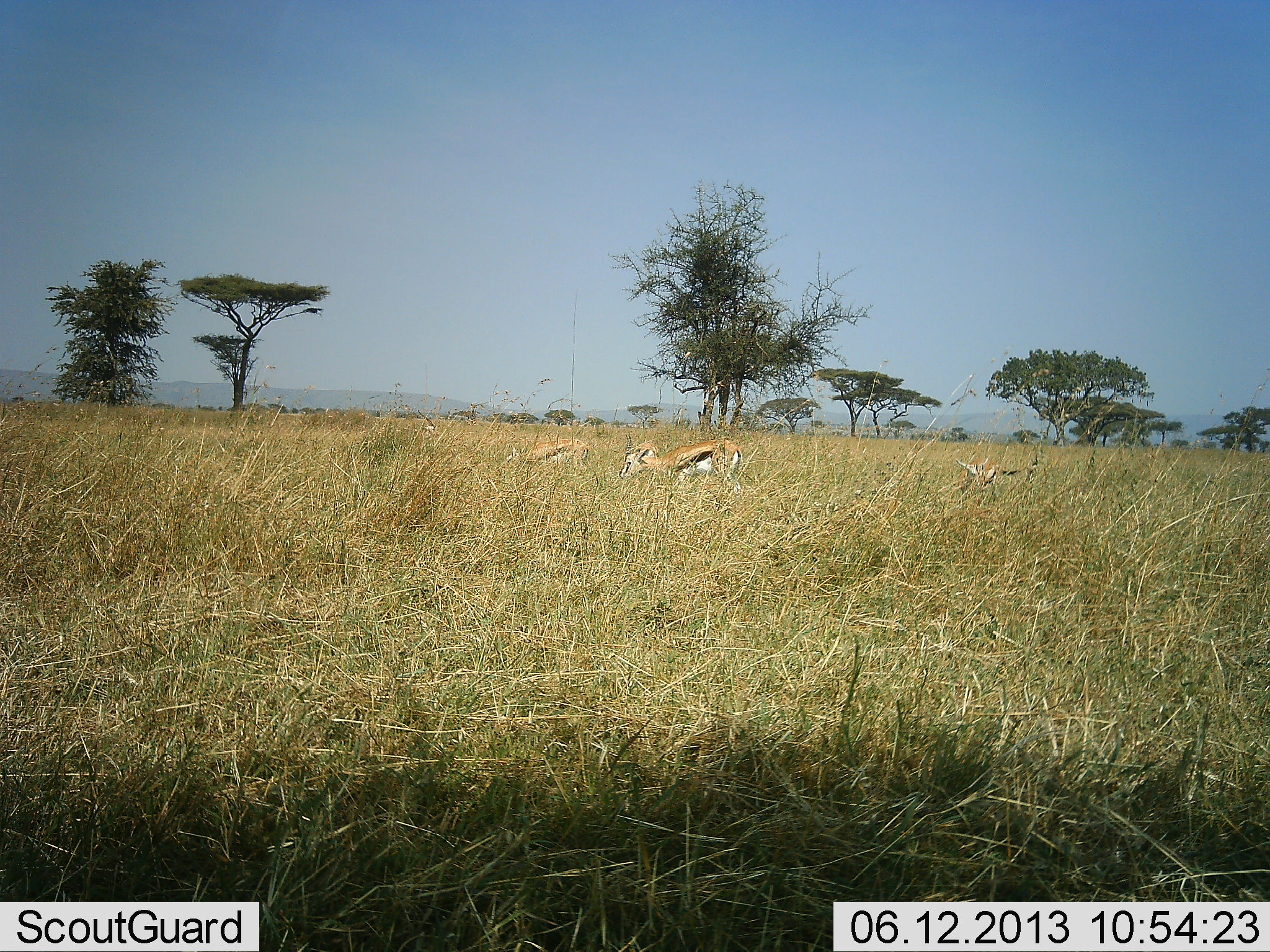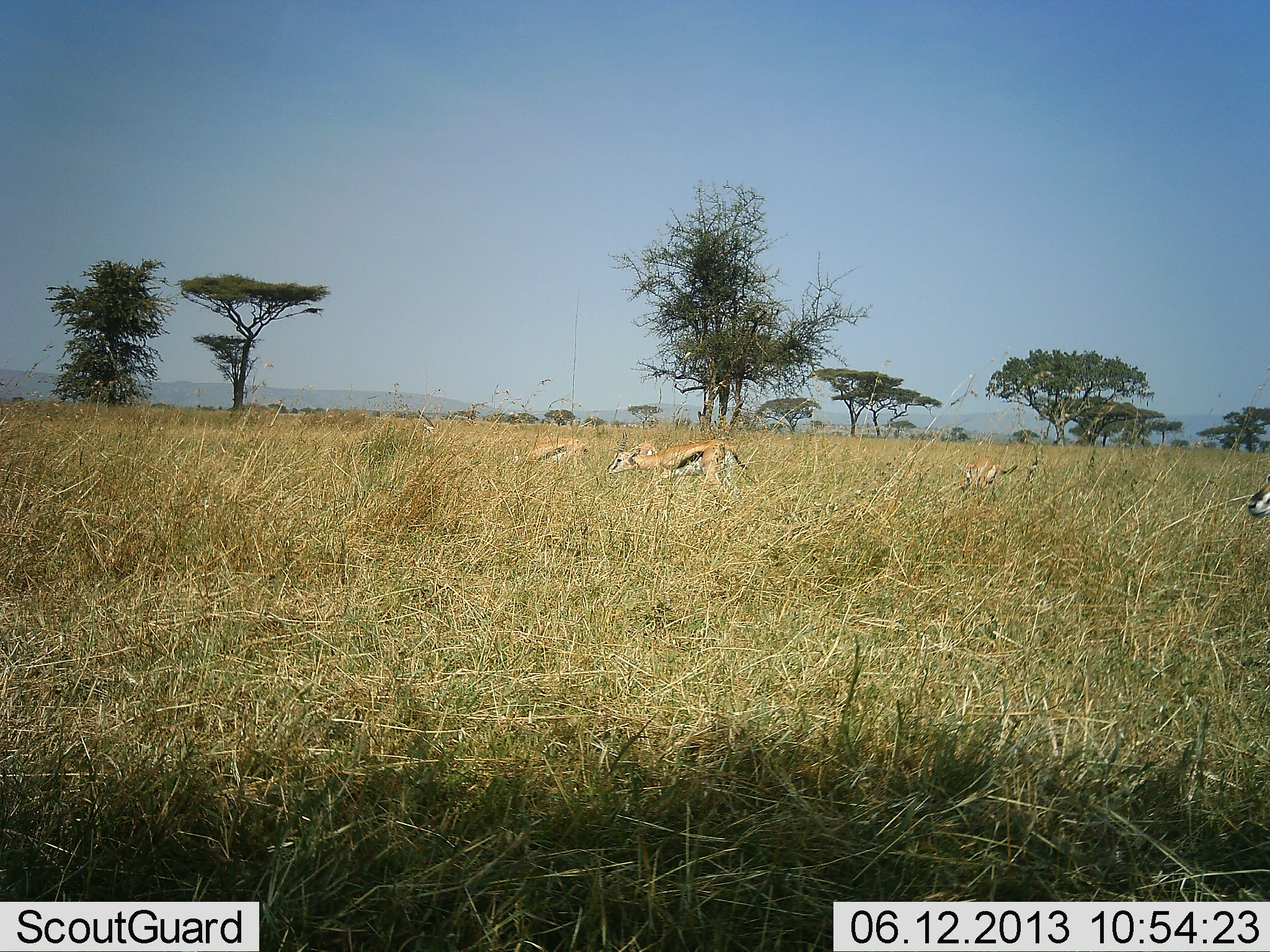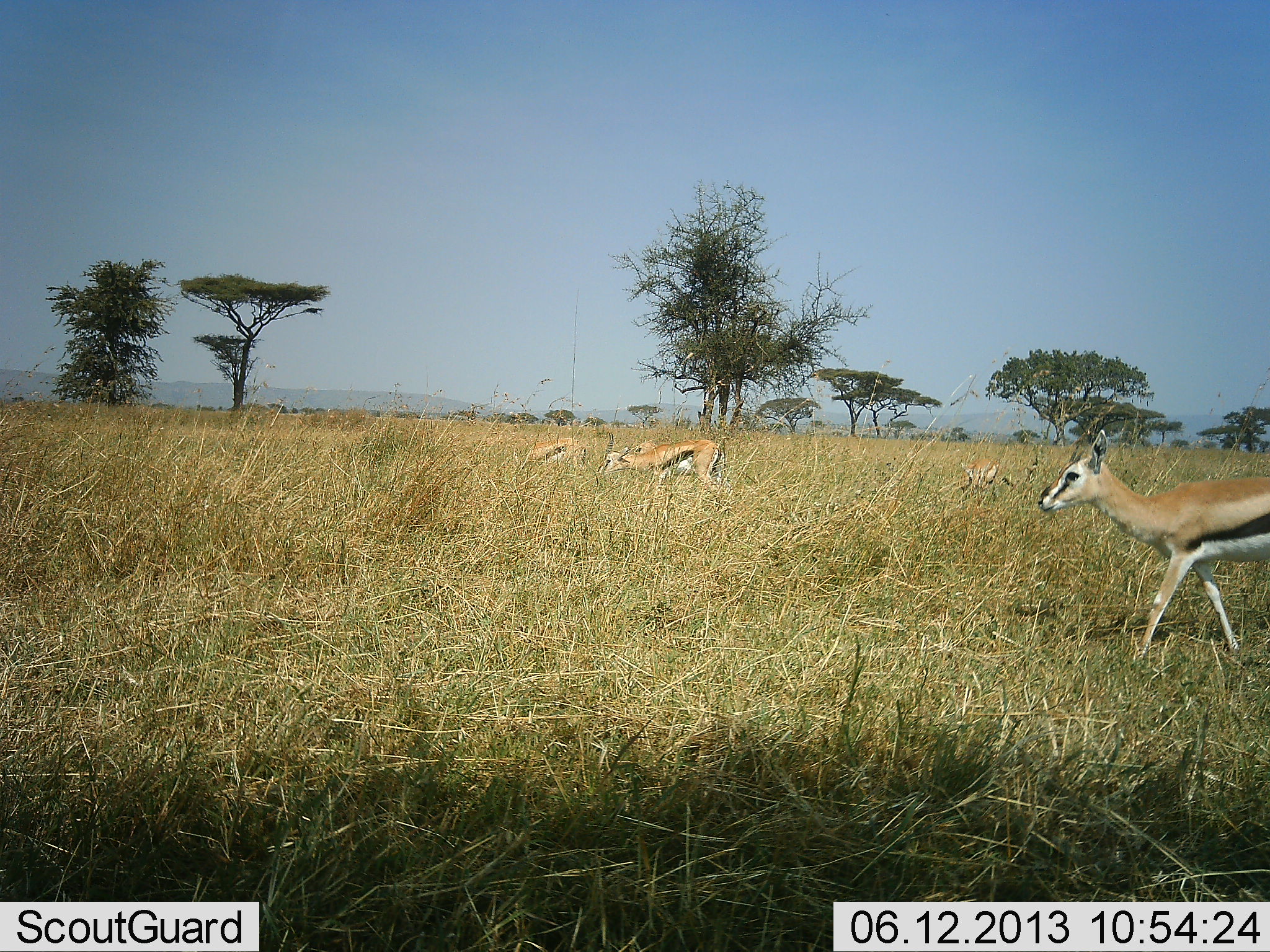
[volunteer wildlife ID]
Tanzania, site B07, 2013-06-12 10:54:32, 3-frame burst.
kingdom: Animalia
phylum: Chordata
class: Mammalia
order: Artiodactyla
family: Bovidae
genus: Eudorcas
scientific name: Eudorcas thomsonii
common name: thomson's gazelle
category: gazellethomsons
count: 5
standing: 48%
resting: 0%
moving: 90%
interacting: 0%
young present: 10%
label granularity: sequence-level